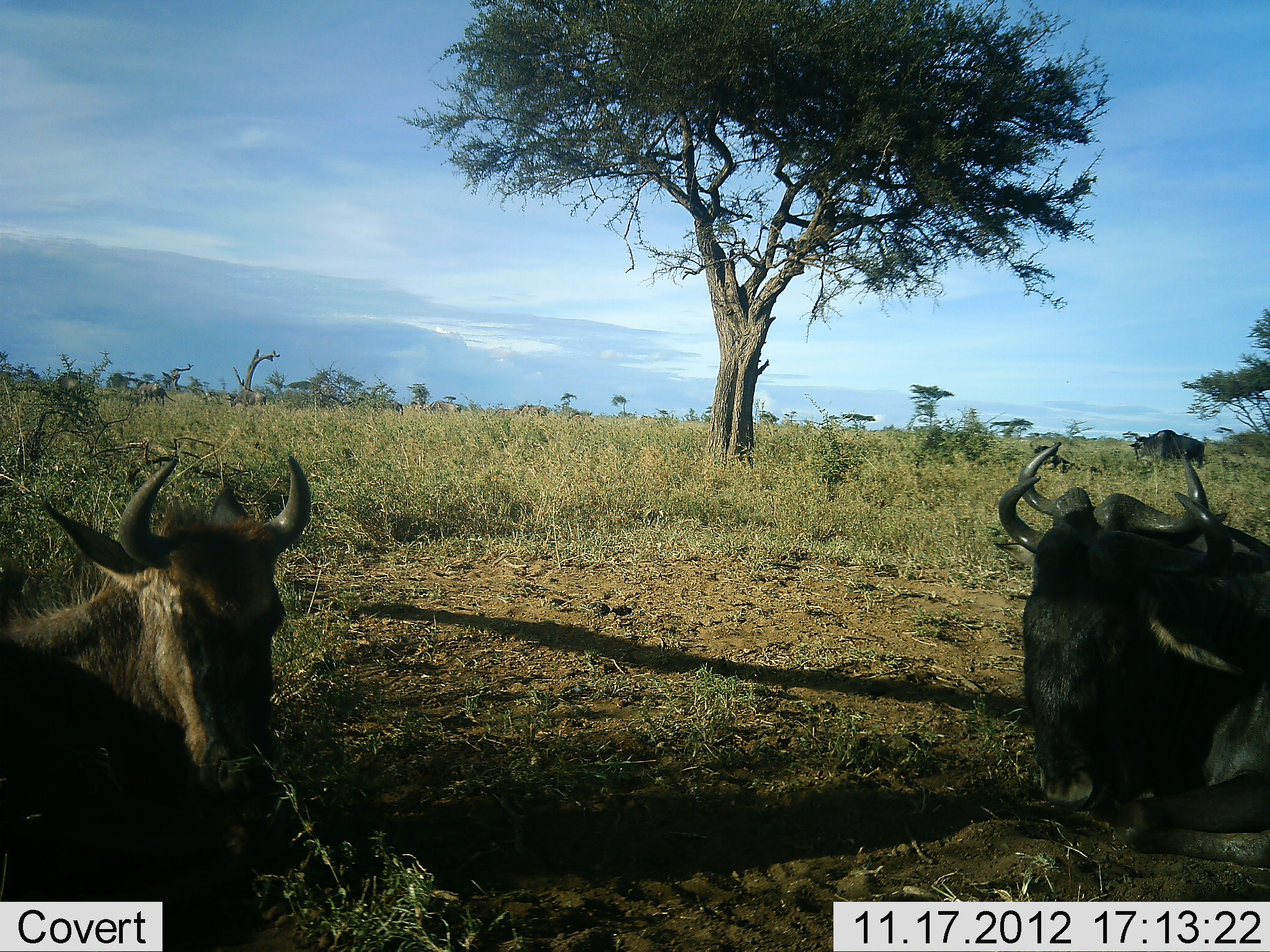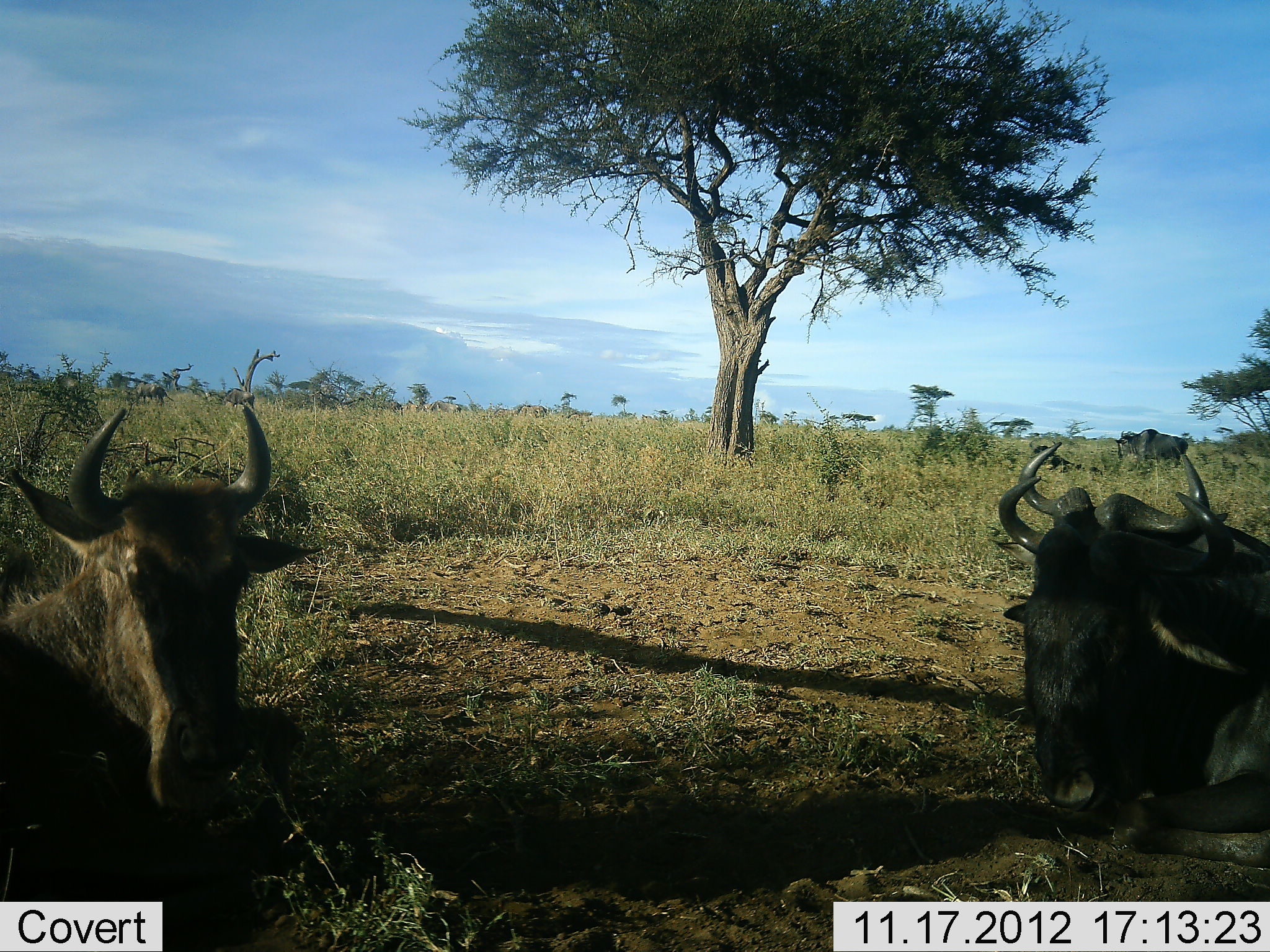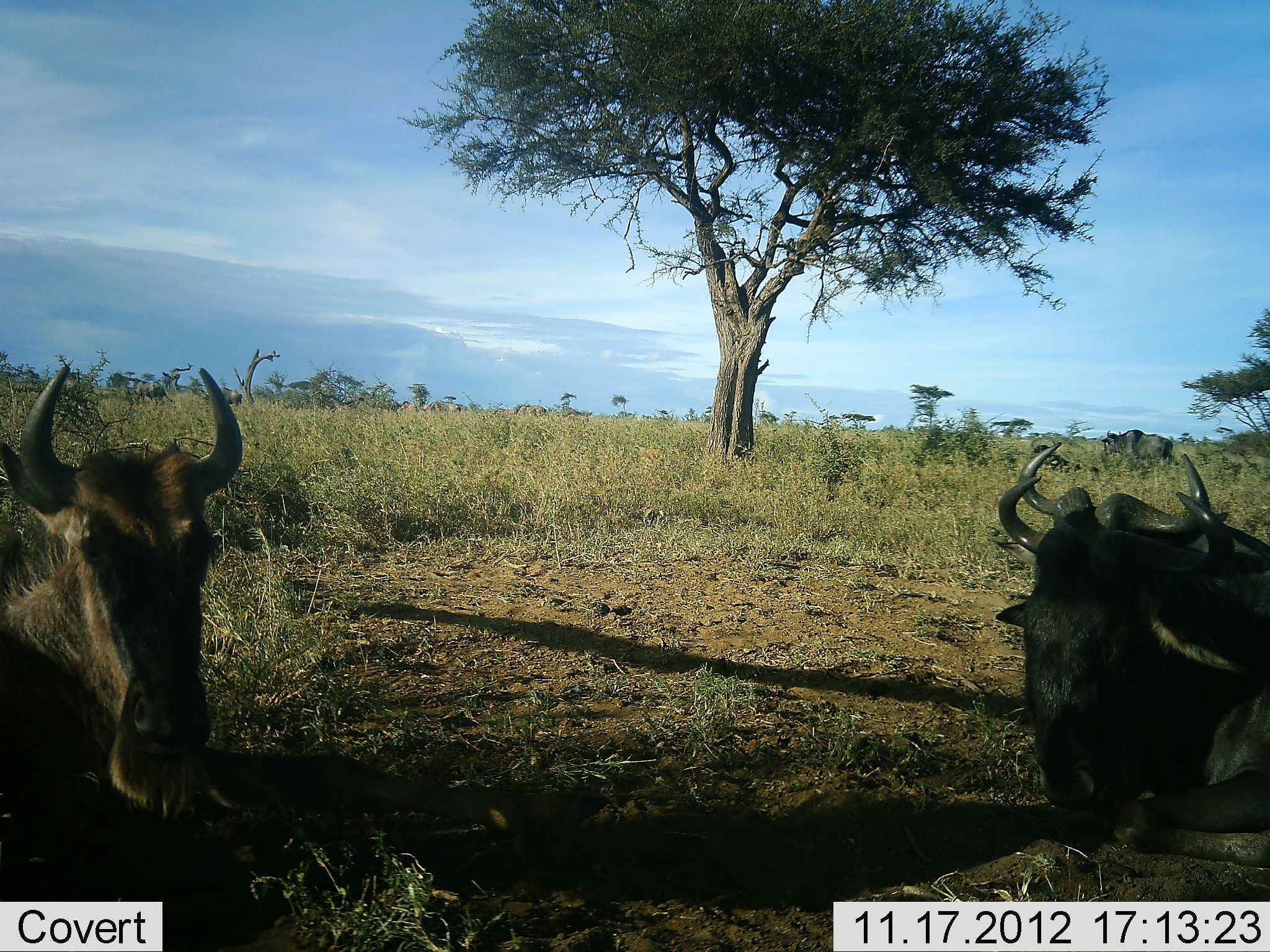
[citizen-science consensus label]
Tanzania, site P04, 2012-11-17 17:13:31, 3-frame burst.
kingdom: Animalia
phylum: Chordata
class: Mammalia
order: Artiodactyla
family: Bovidae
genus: Connochaetes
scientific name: Connochaetes taurinus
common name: blue wildebeest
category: wildebeest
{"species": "wildebeest (blue wildebeest) (Connochaetes taurinus)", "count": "4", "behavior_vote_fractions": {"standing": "30%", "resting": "90%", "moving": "60%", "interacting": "0%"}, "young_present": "0%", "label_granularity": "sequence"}